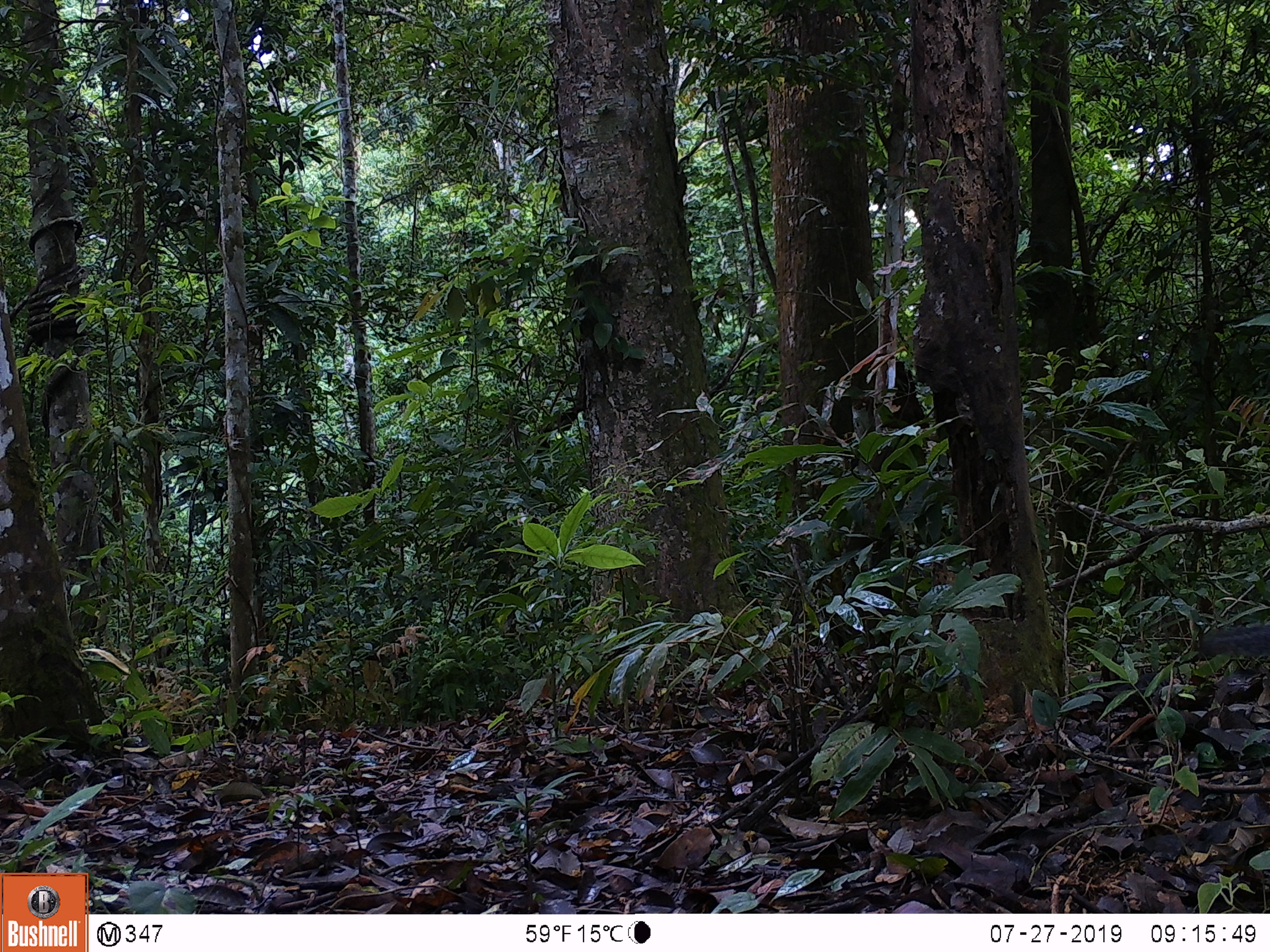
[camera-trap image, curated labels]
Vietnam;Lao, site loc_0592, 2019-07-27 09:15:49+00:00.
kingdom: Animalia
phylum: Chordata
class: Mammalia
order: Rodentia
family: Sciuridae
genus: Dremomys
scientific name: Dremomys rufigenis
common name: red-cheeked squirrel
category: red cheeked squirrel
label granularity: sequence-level